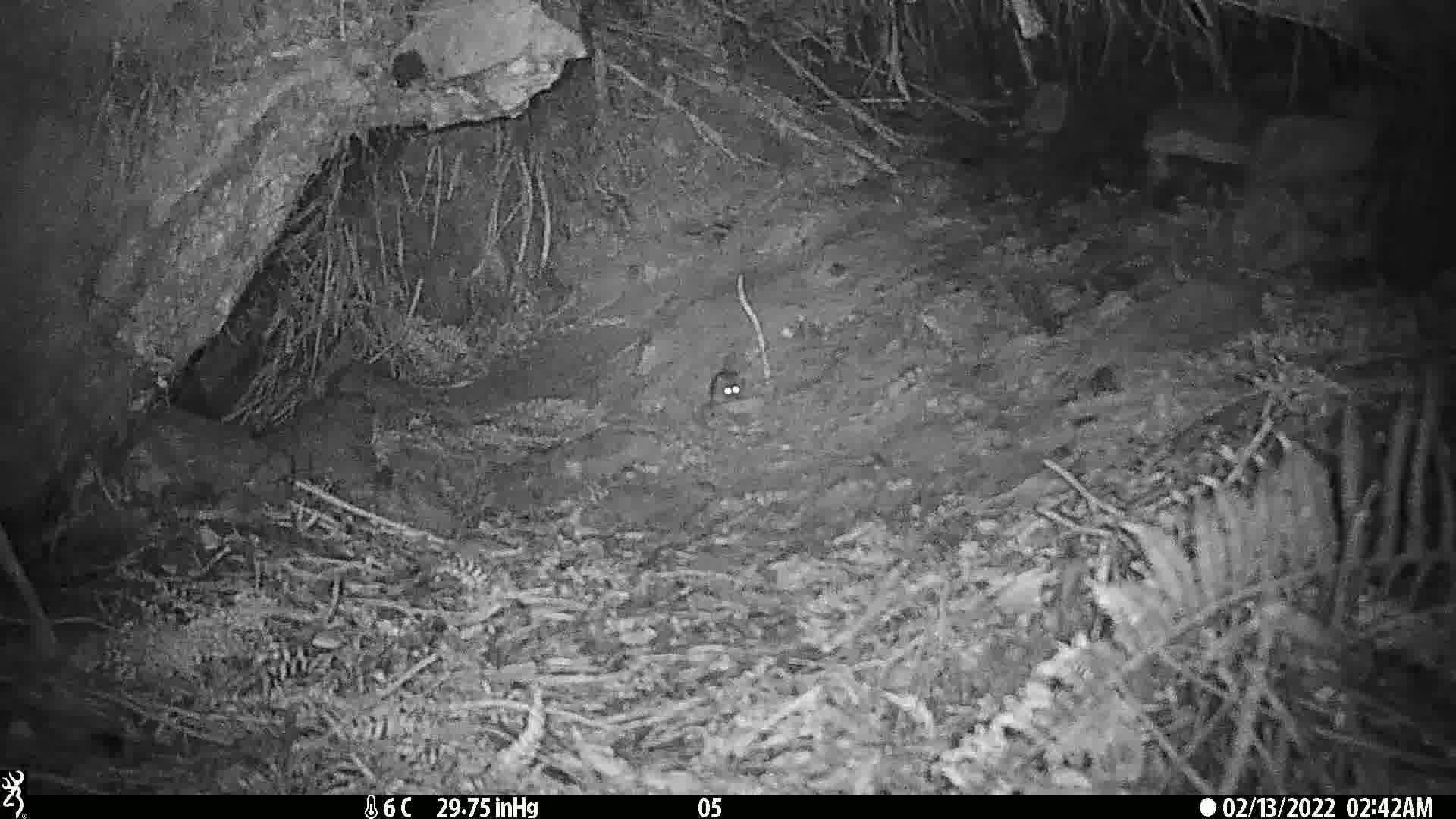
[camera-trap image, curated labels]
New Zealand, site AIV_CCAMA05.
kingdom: Animalia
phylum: Chordata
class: Mammalia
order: Rodentia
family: Muridae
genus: Mus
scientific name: Mus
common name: mouse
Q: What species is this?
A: Mouse (Mus).